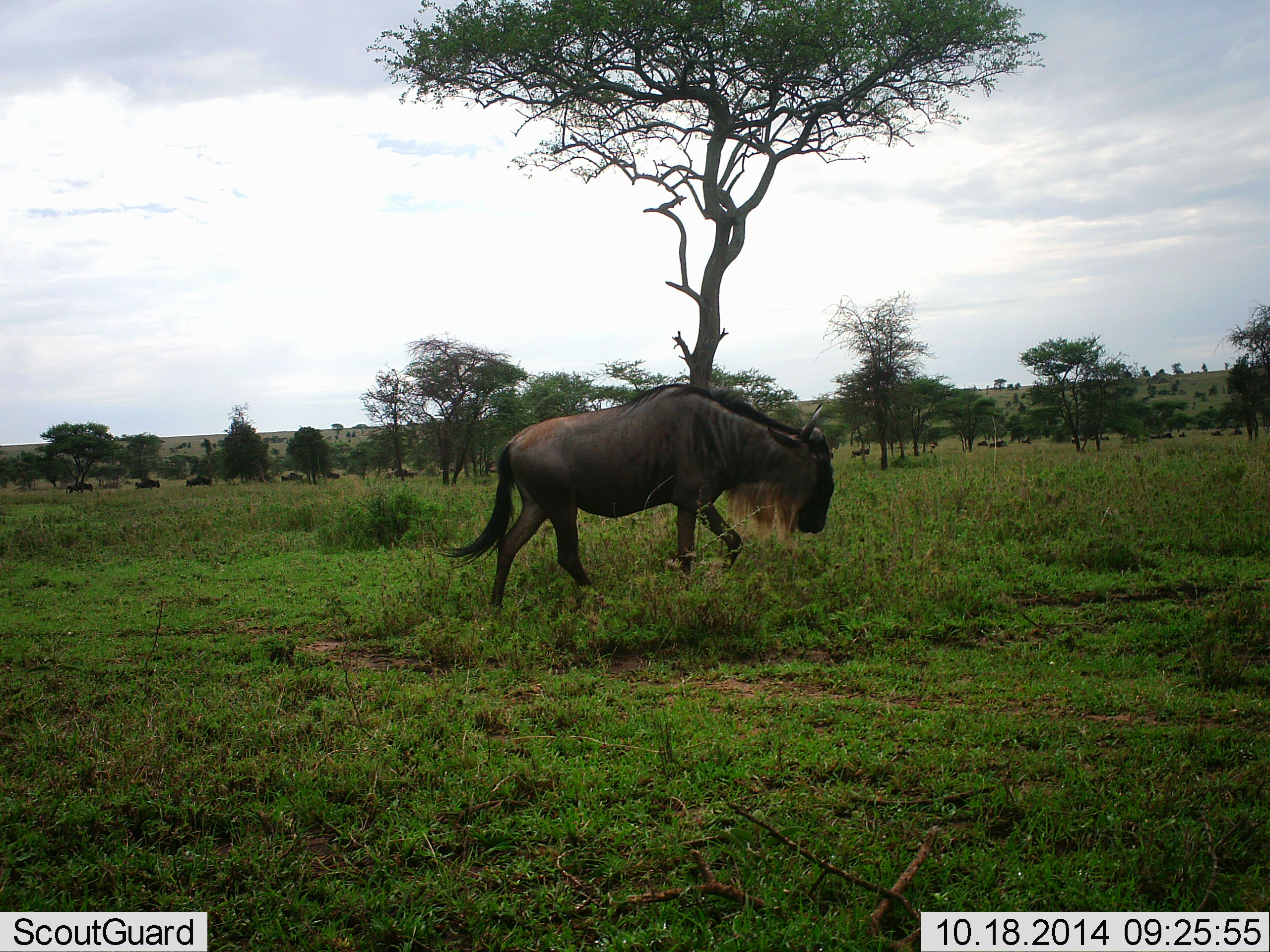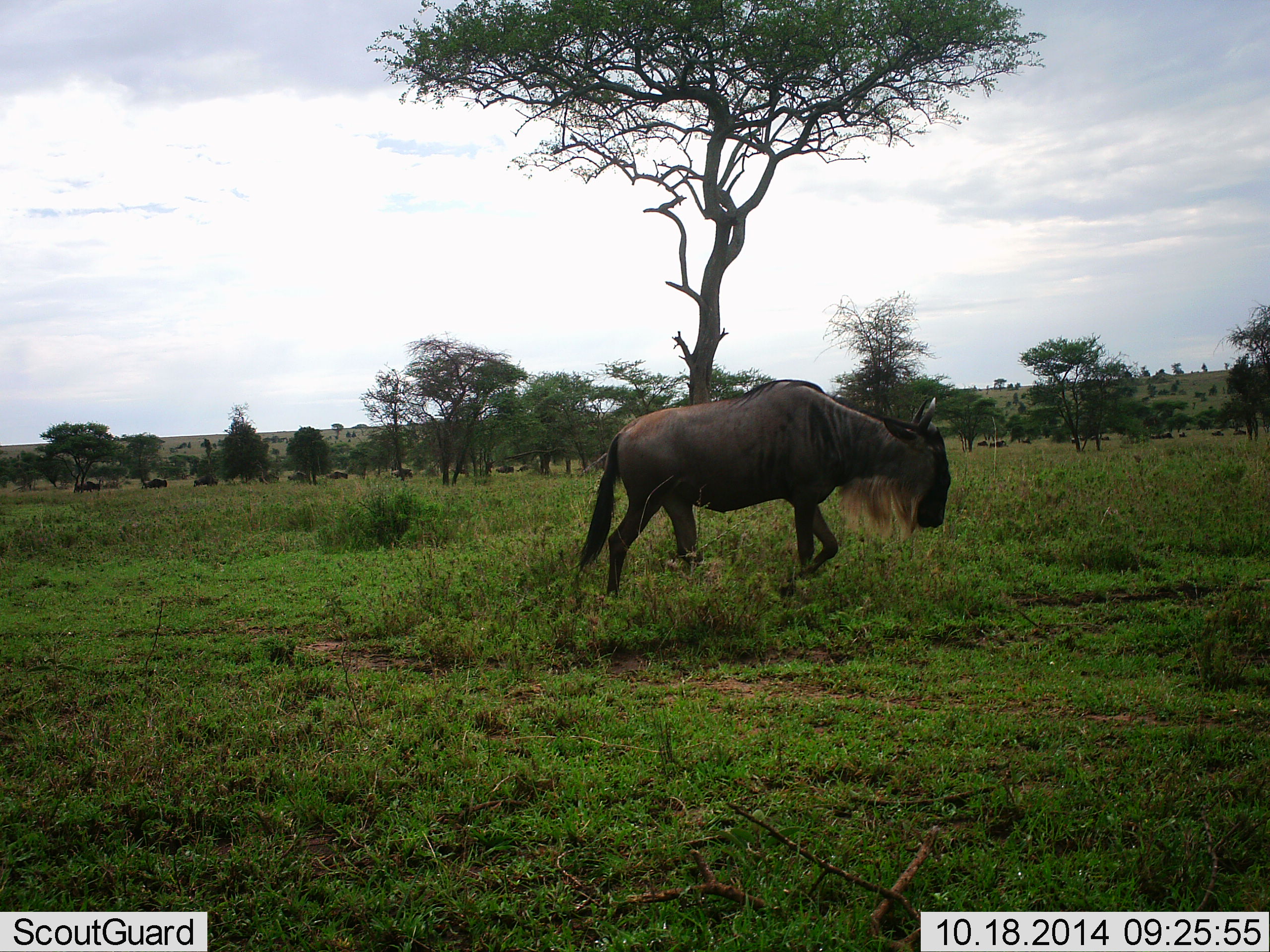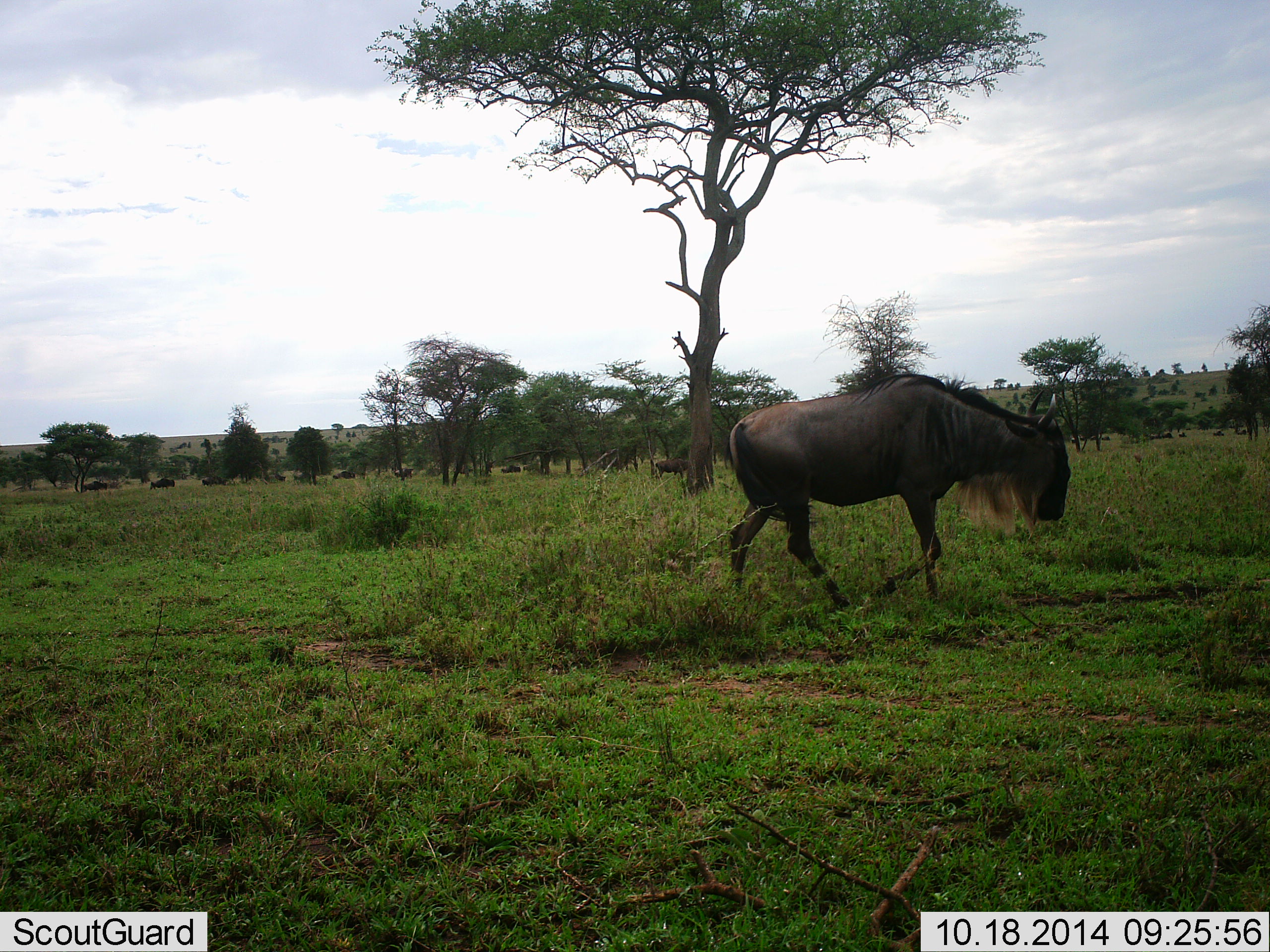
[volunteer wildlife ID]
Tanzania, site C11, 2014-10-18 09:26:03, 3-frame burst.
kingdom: Animalia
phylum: Chordata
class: Mammalia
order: Artiodactyla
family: Bovidae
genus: Connochaetes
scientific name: Connochaetes taurinus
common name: blue wildebeest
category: wildebeest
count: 11-50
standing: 20%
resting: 0%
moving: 100%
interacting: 0%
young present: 0%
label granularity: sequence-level